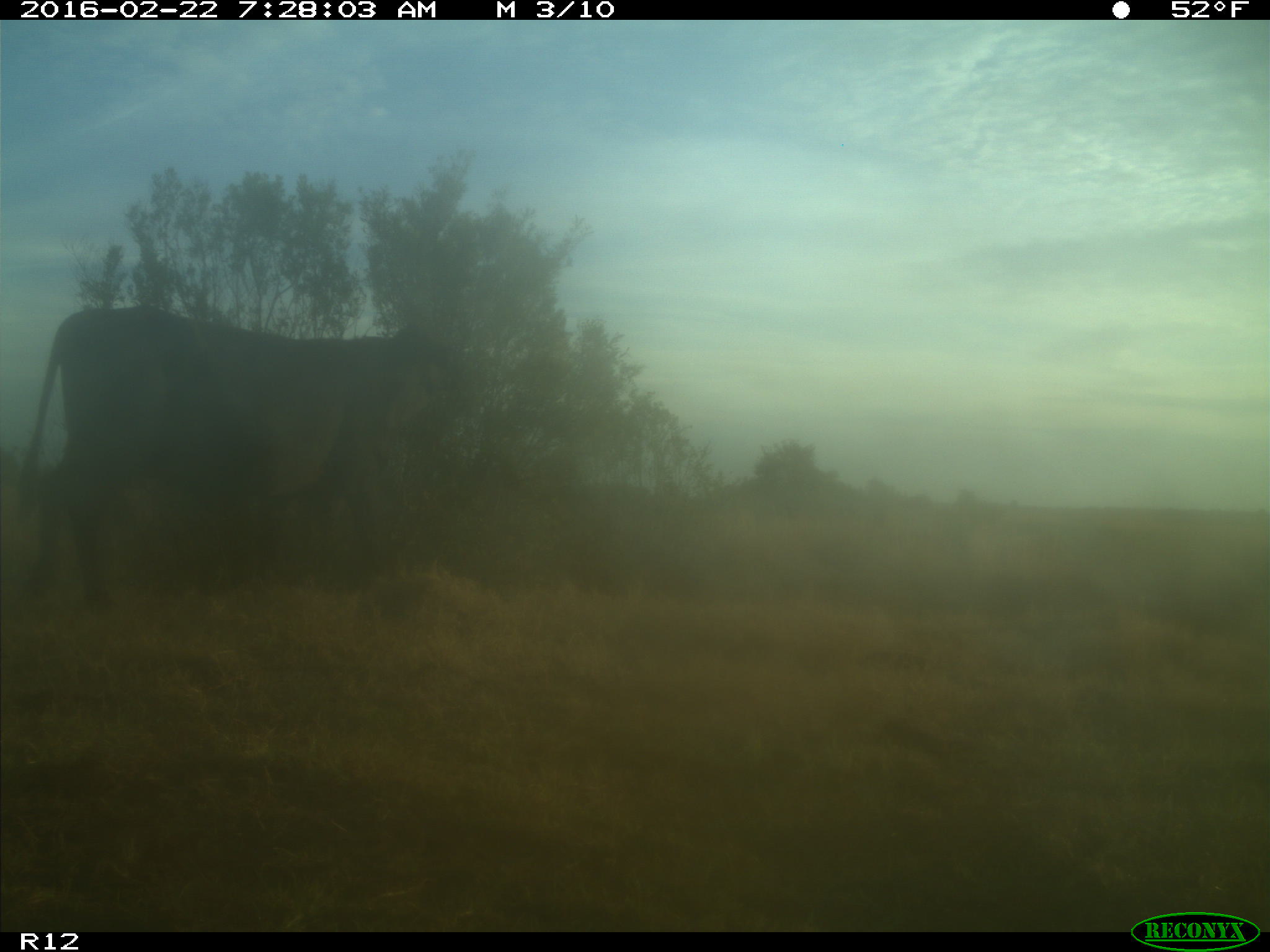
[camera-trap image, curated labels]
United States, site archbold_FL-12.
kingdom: Animalia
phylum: Chordata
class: Mammalia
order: Artiodactyla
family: Bovidae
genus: Bos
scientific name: Bos taurus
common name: domestic cow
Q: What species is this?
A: Bos taurus (domestic cow).